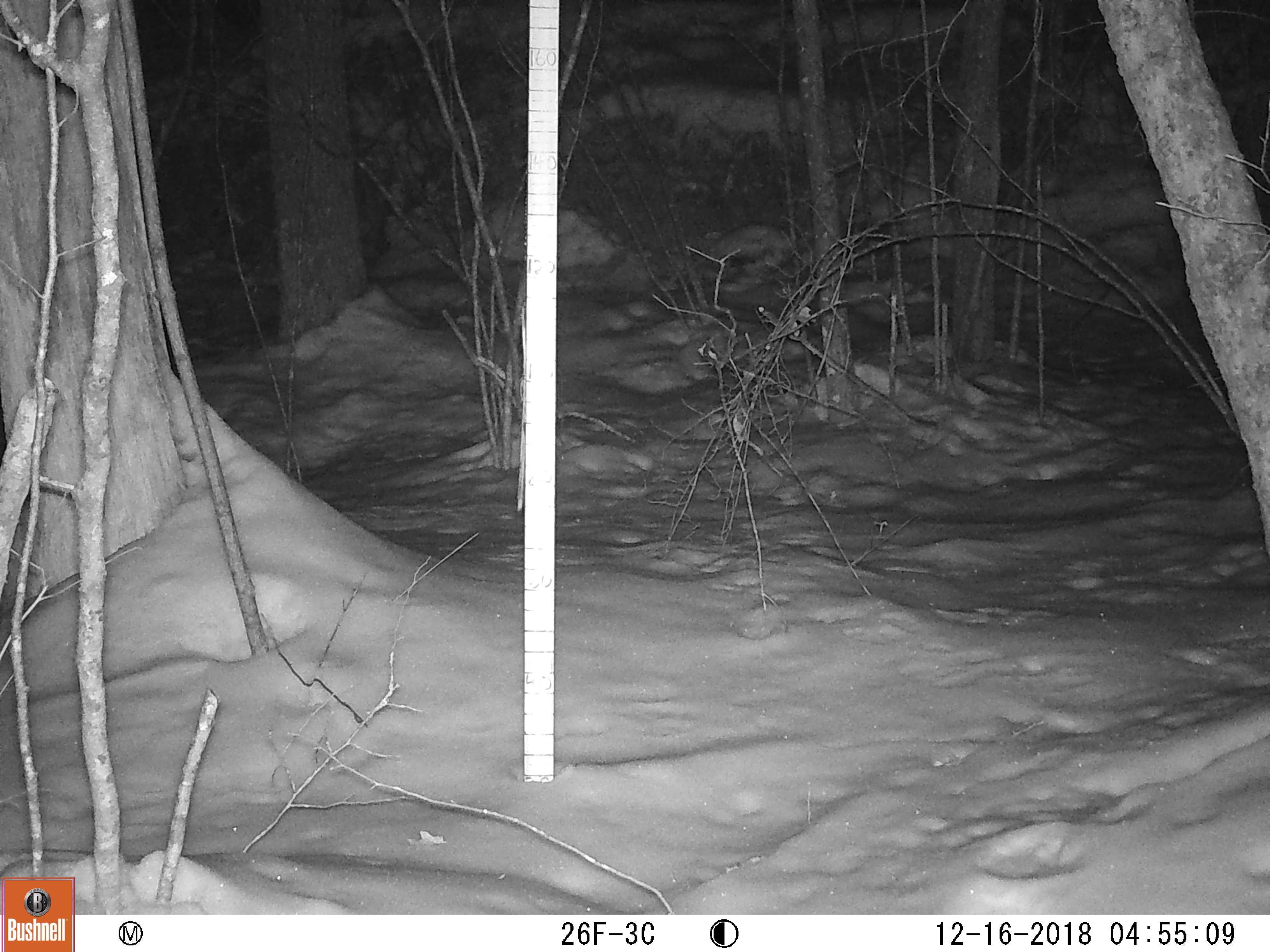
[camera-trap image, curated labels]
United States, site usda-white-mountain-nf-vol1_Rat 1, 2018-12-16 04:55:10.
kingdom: Animalia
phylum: Chordata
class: Mammalia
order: Lagomorpha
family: Leporidae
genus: Lepus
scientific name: Lepus americanus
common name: snowshoe hare